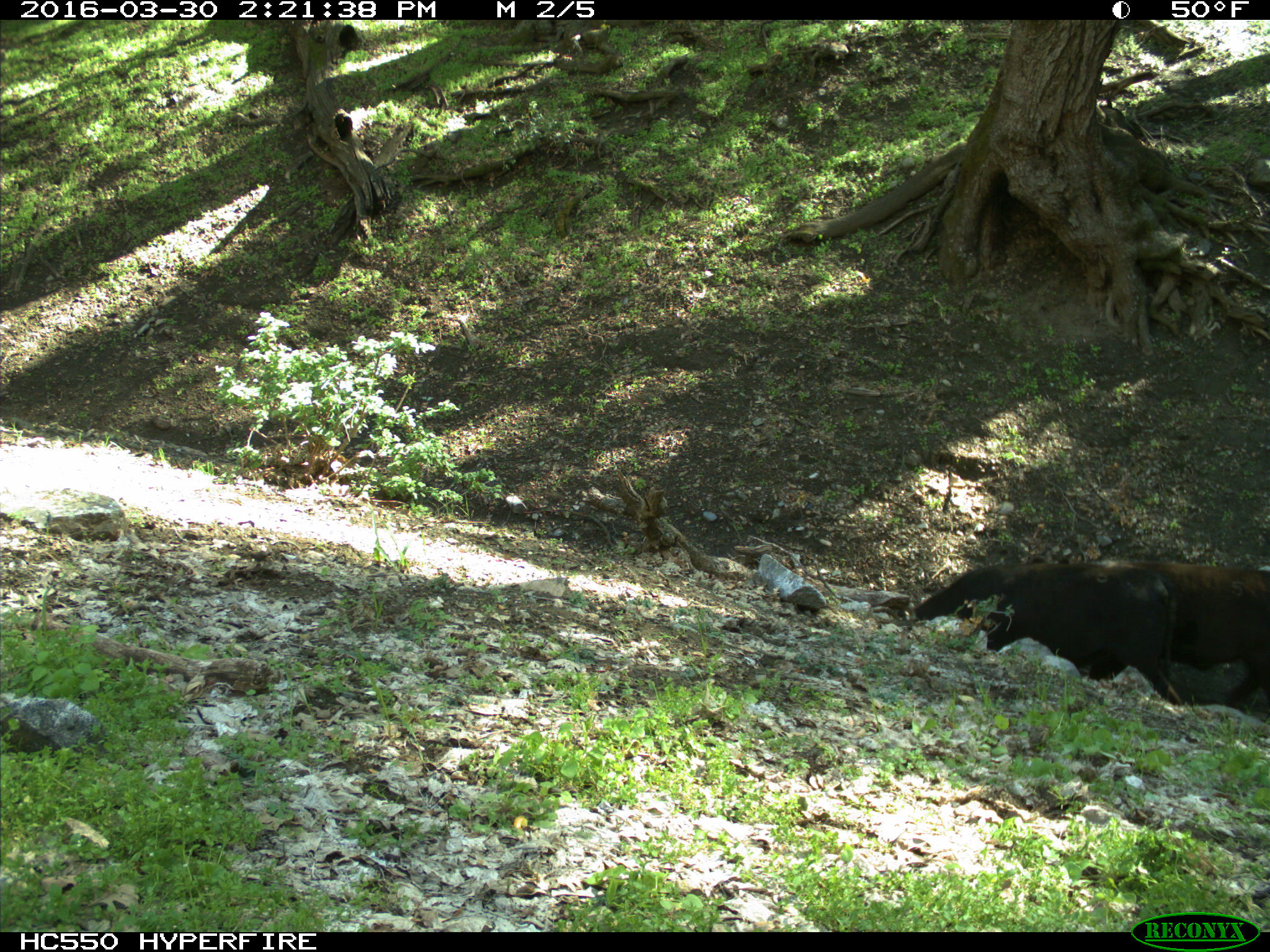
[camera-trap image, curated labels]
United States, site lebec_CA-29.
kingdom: Animalia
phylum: Chordata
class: Mammalia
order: Artiodactyla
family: Bovidae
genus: Bos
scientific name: Bos taurus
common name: domestic cow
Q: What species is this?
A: Bos taurus (domestic cow).